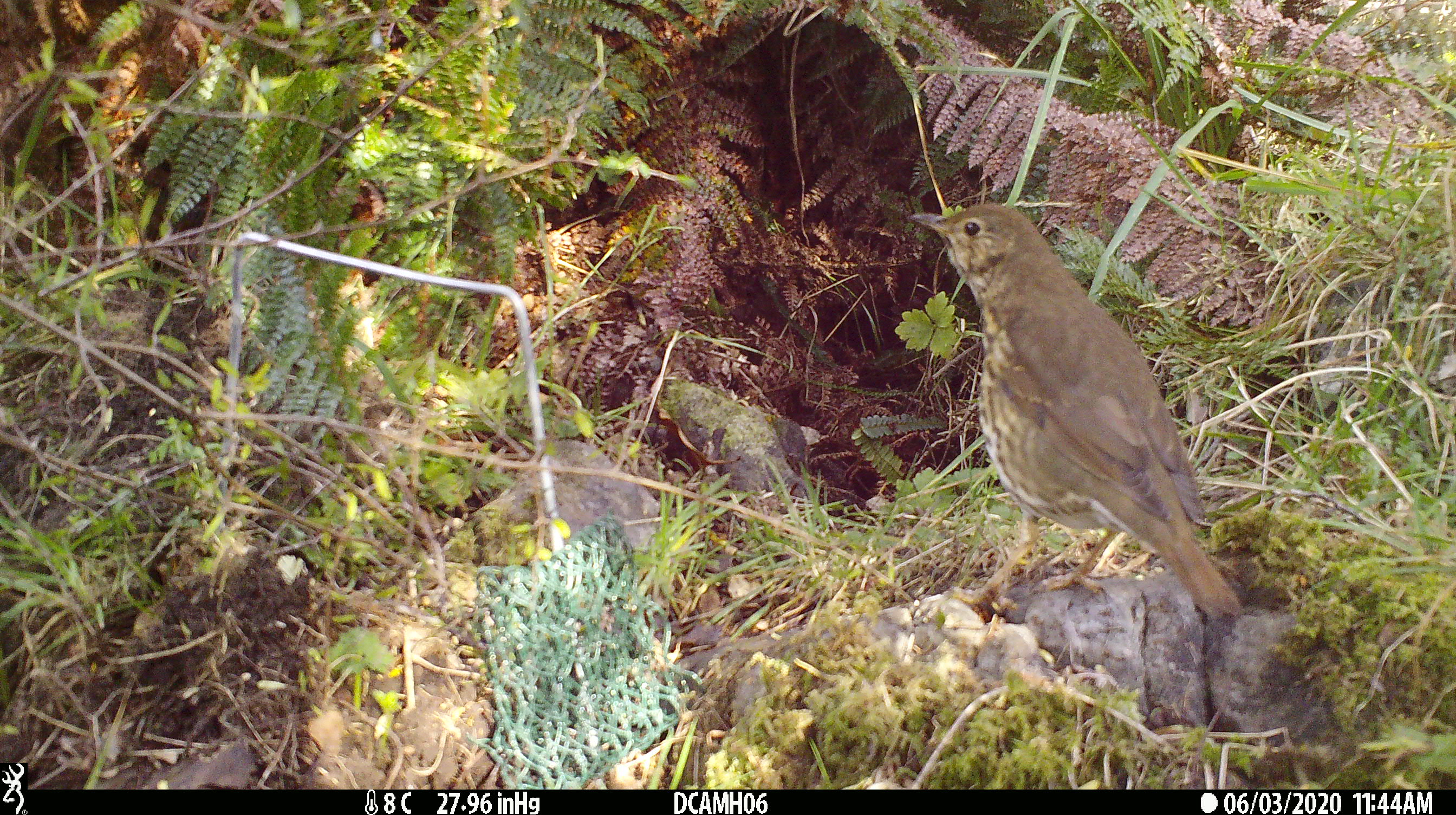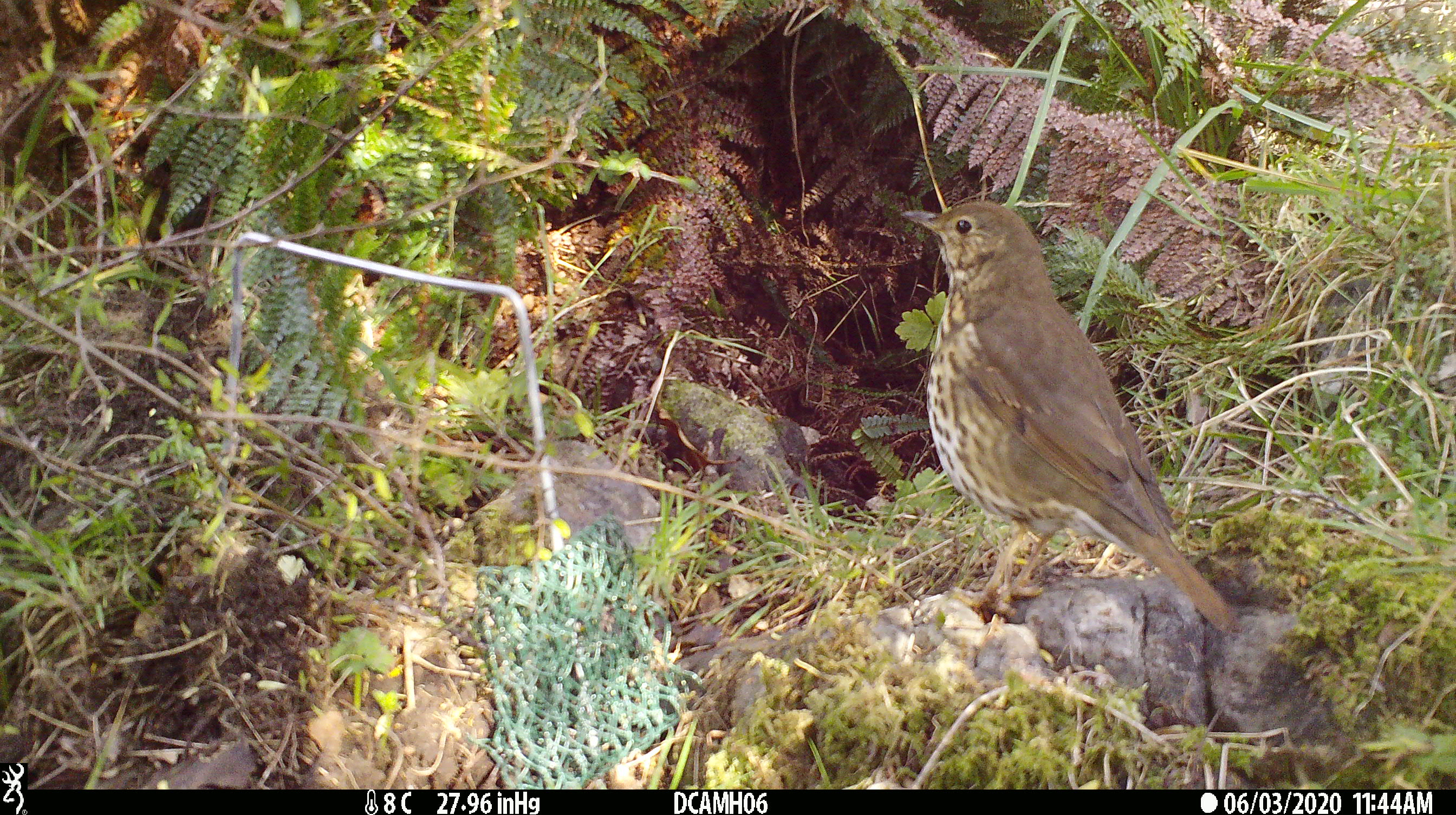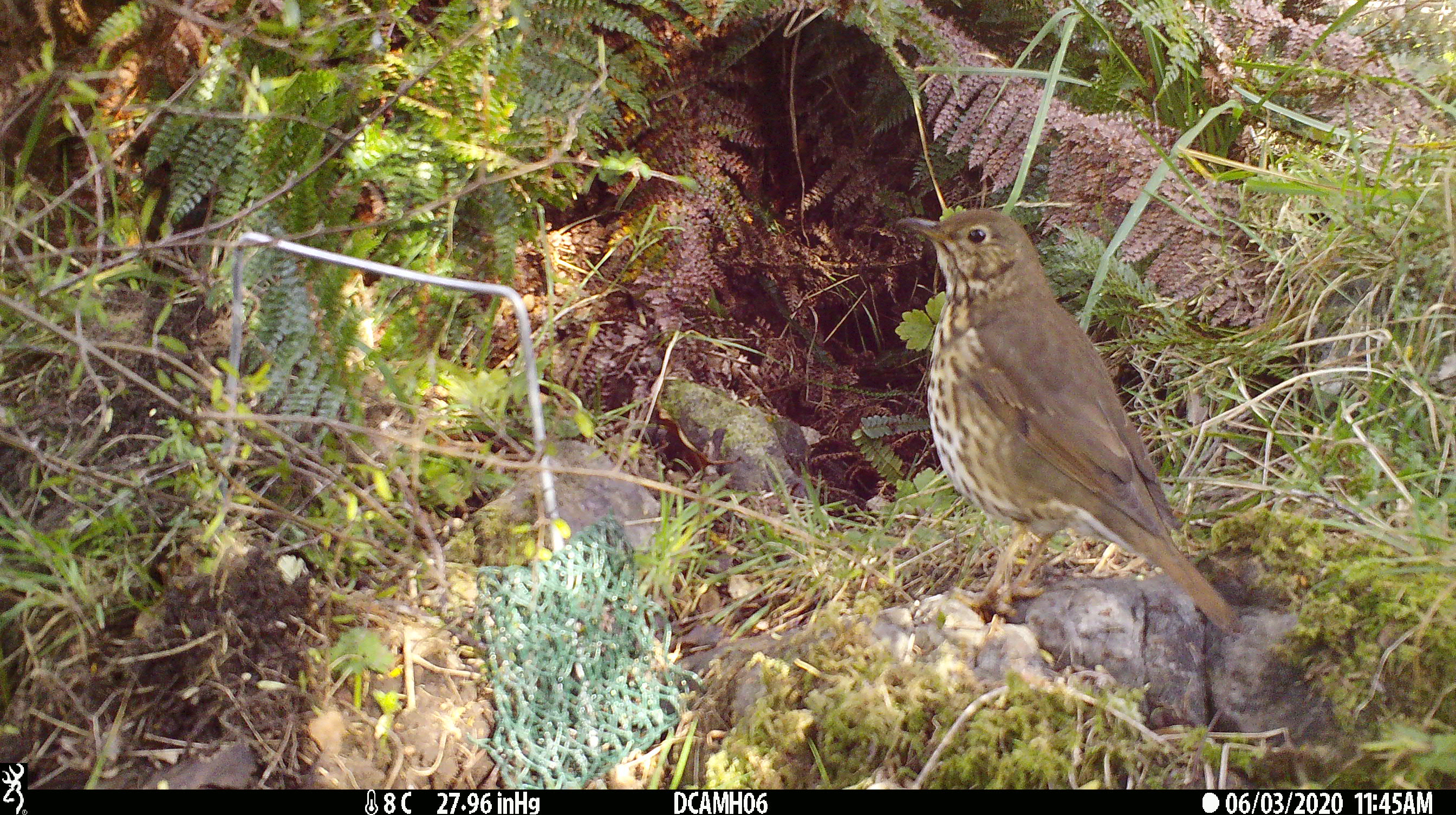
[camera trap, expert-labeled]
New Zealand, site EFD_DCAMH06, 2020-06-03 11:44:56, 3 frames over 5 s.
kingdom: Animalia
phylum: Chordata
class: Aves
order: Passeriformes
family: Turdidae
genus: Turdus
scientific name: Turdus philomelos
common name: song thrush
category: thrush